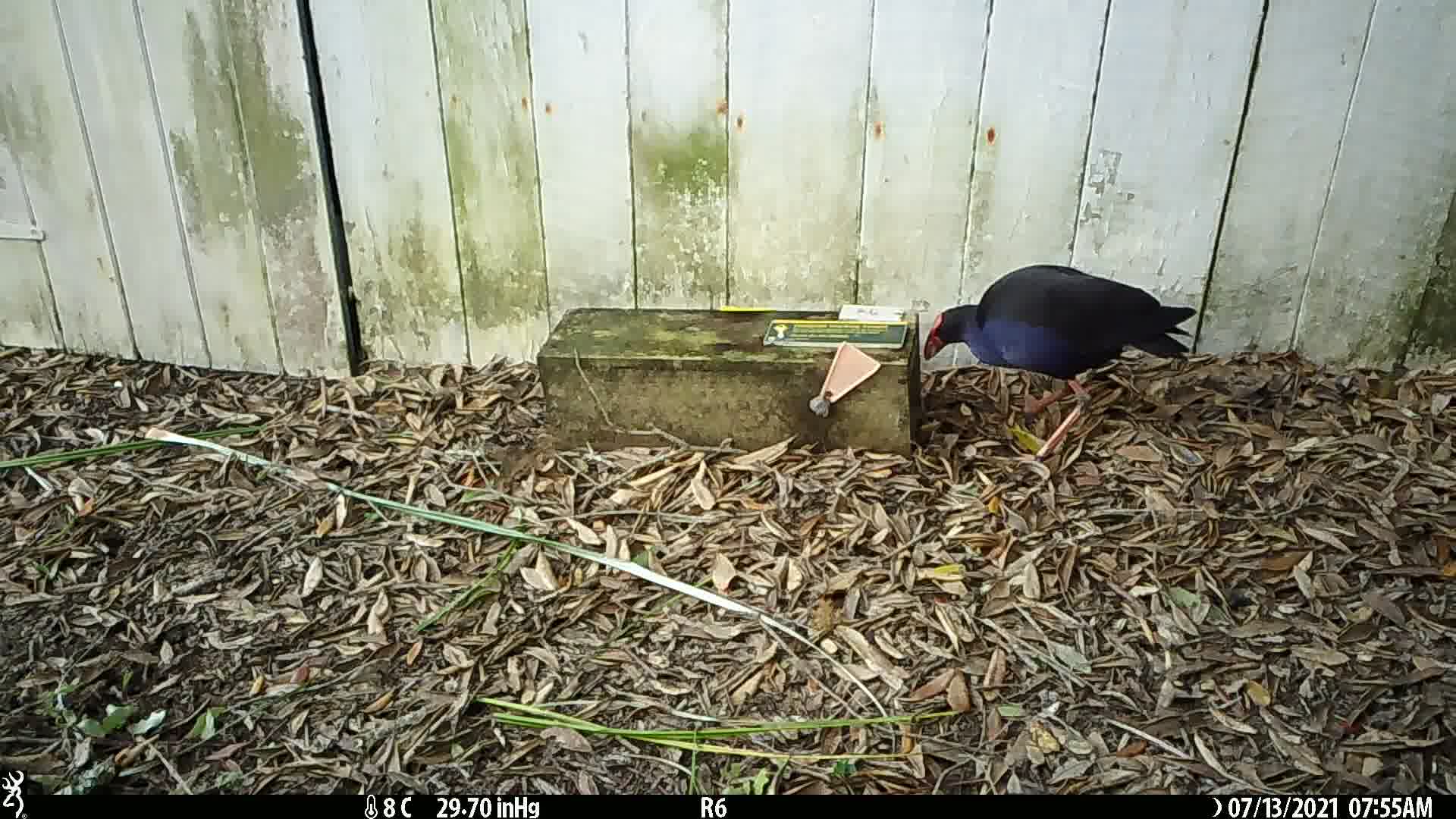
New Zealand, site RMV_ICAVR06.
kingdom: Animalia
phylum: Chordata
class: Aves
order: Gruiformes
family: Rallidae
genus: Porphyrio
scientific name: Porphyrio melanotus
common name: australasian swamphen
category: pukeko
Pukeko (australasian swamphen) (Porphyrio melanotus).